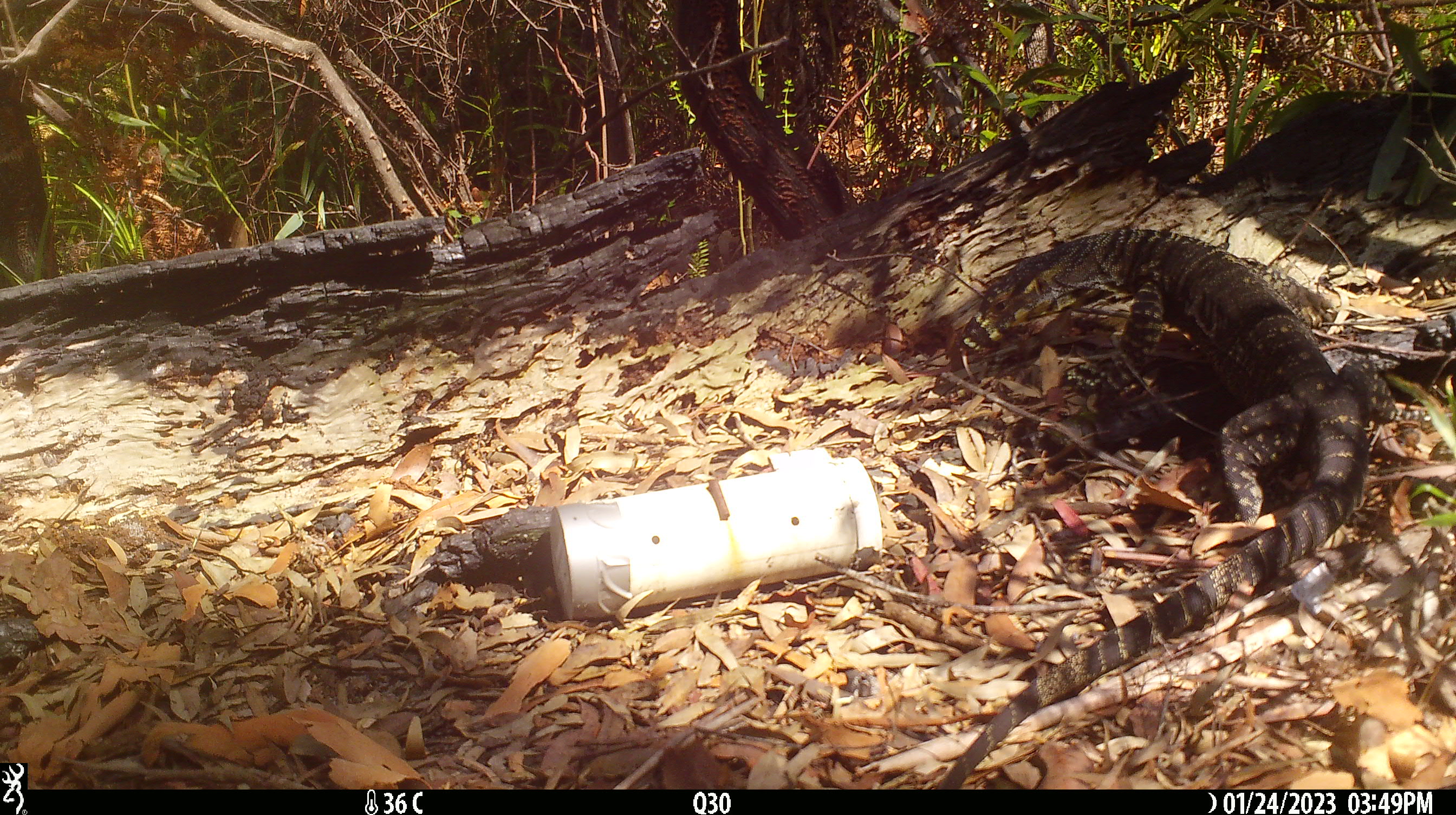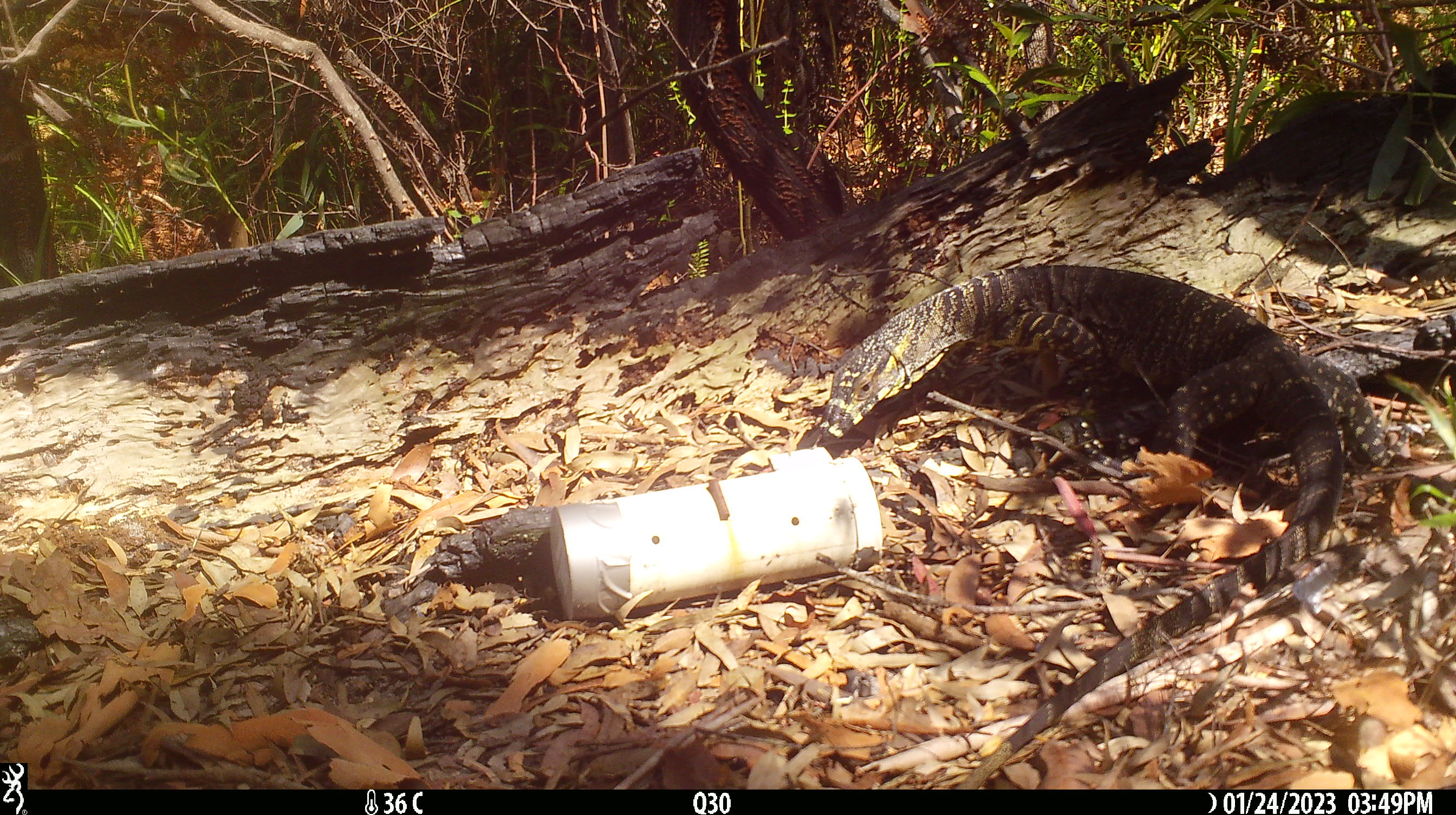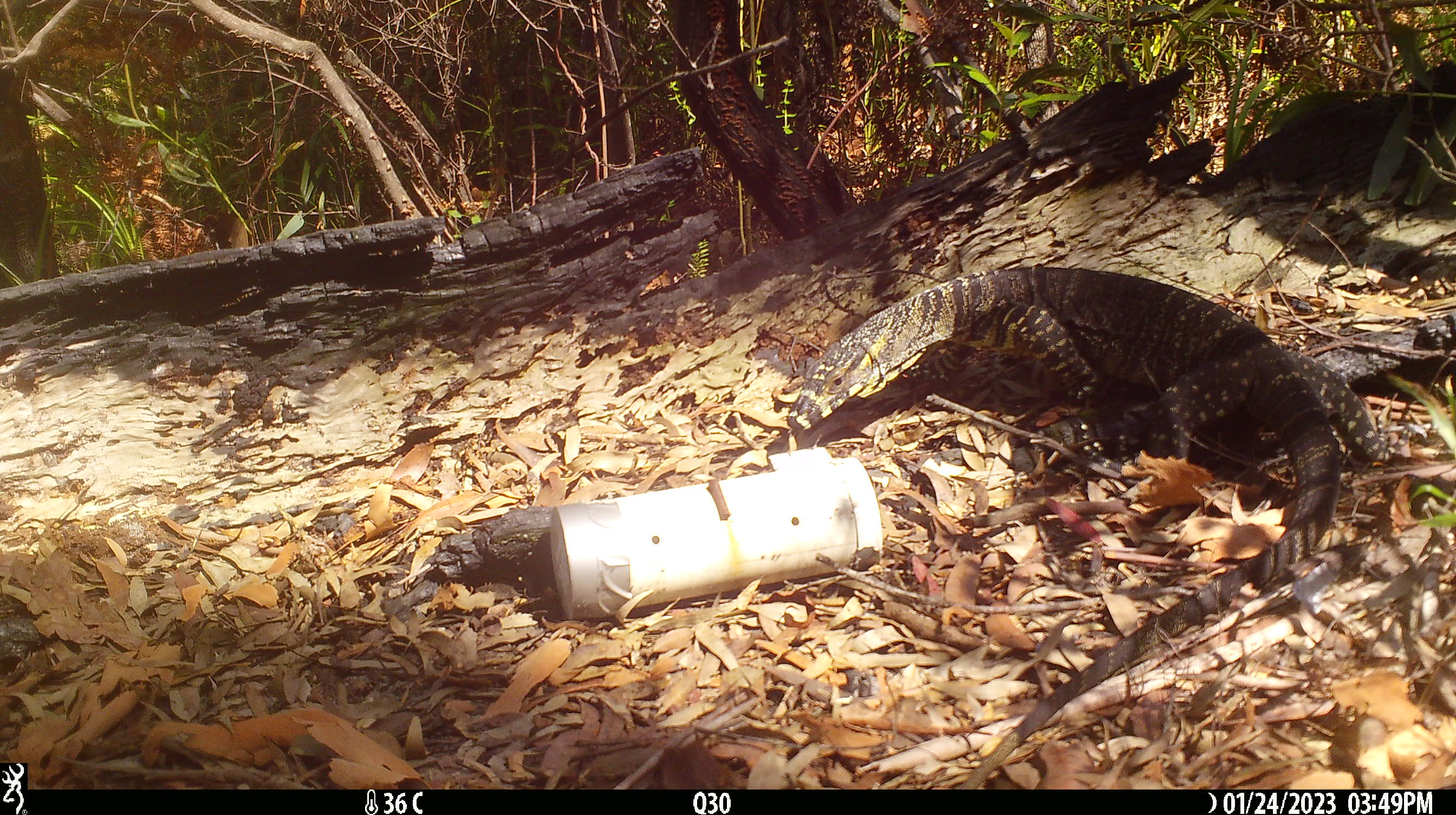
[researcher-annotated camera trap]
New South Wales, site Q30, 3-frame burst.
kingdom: Animalia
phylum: Chordata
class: Reptilia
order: Squamata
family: Varanidae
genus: Varanus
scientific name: Varanus varius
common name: lace monitor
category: goanna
Goanna (lace monitor) (Varanus varius).